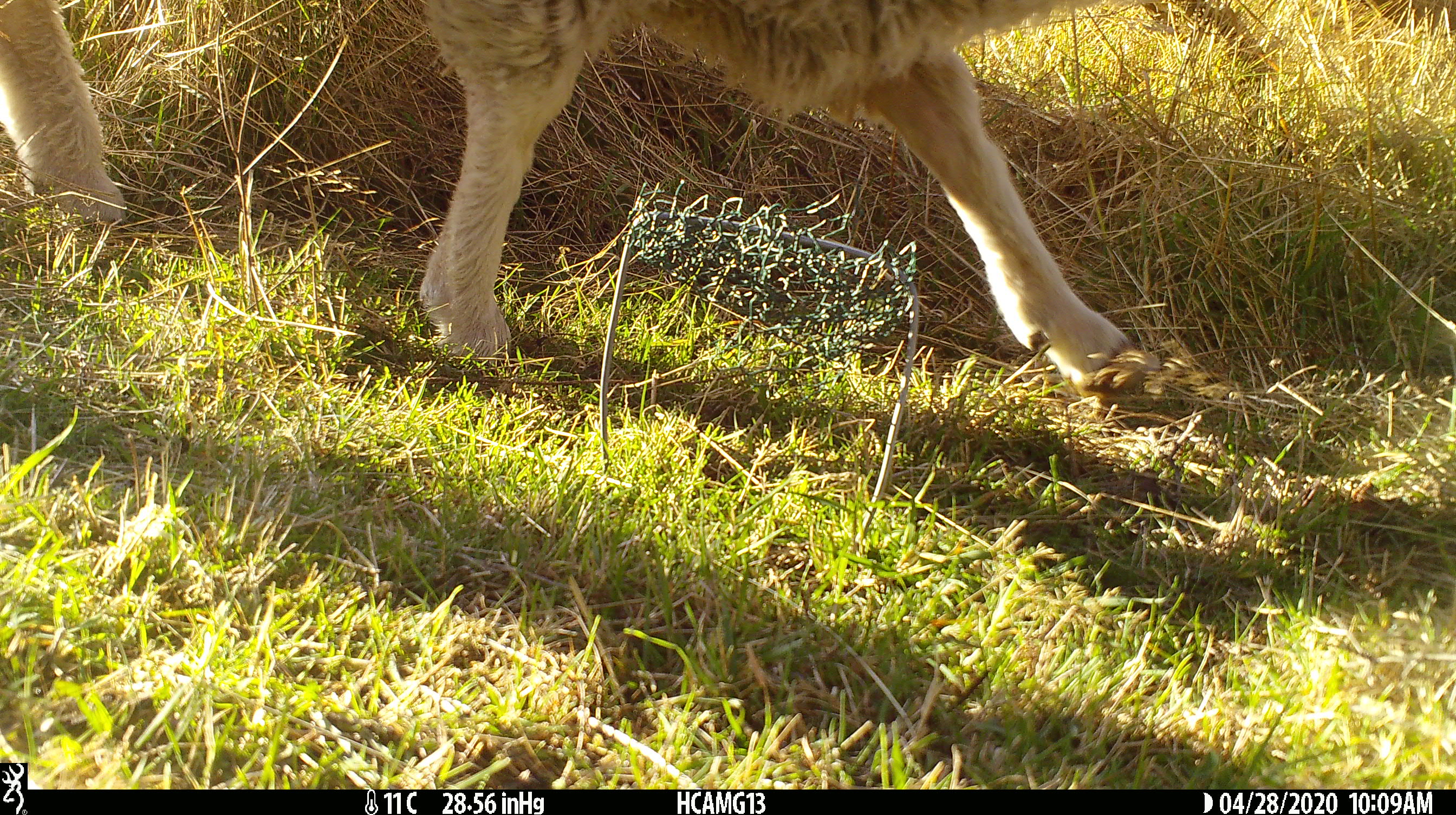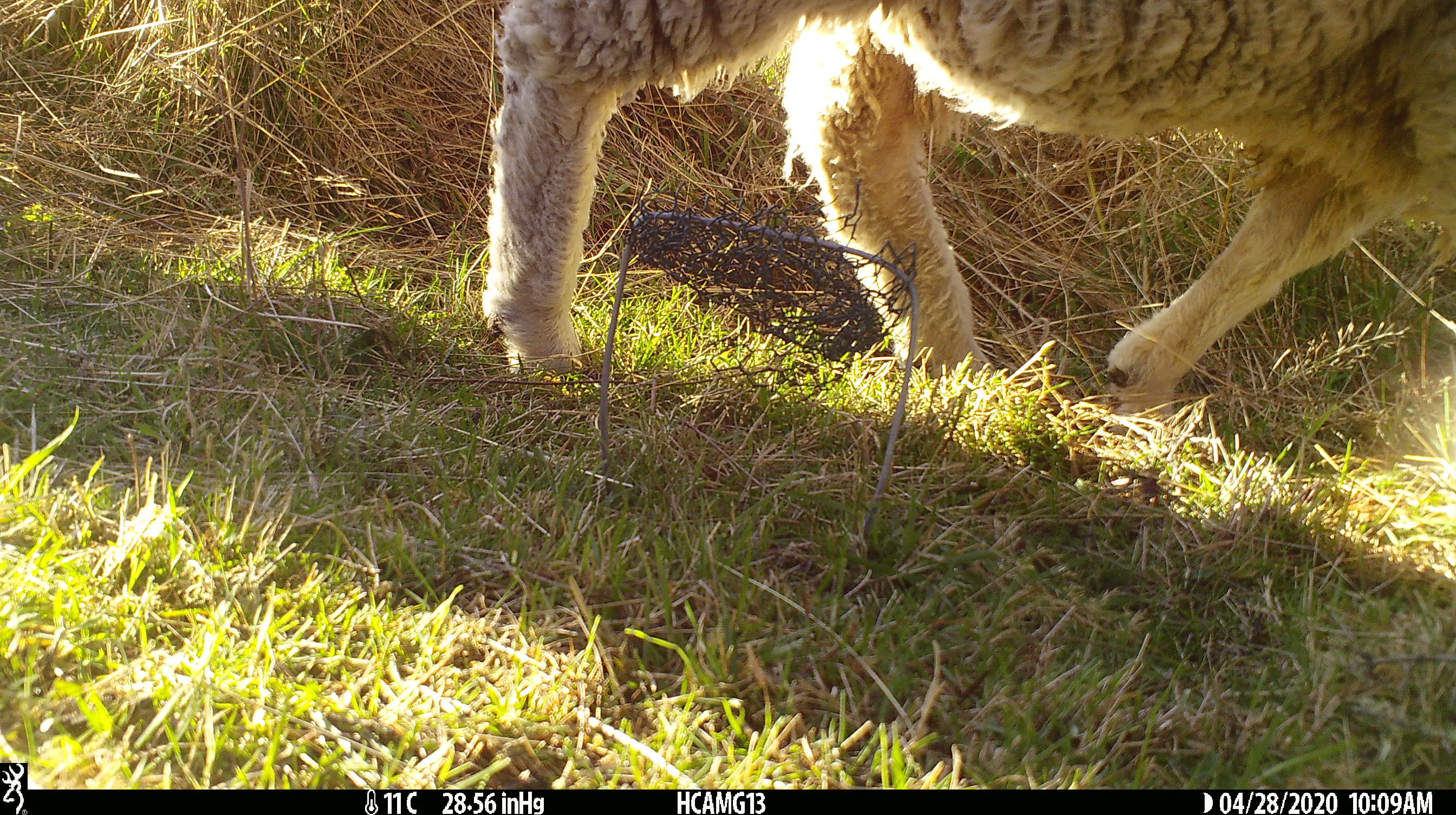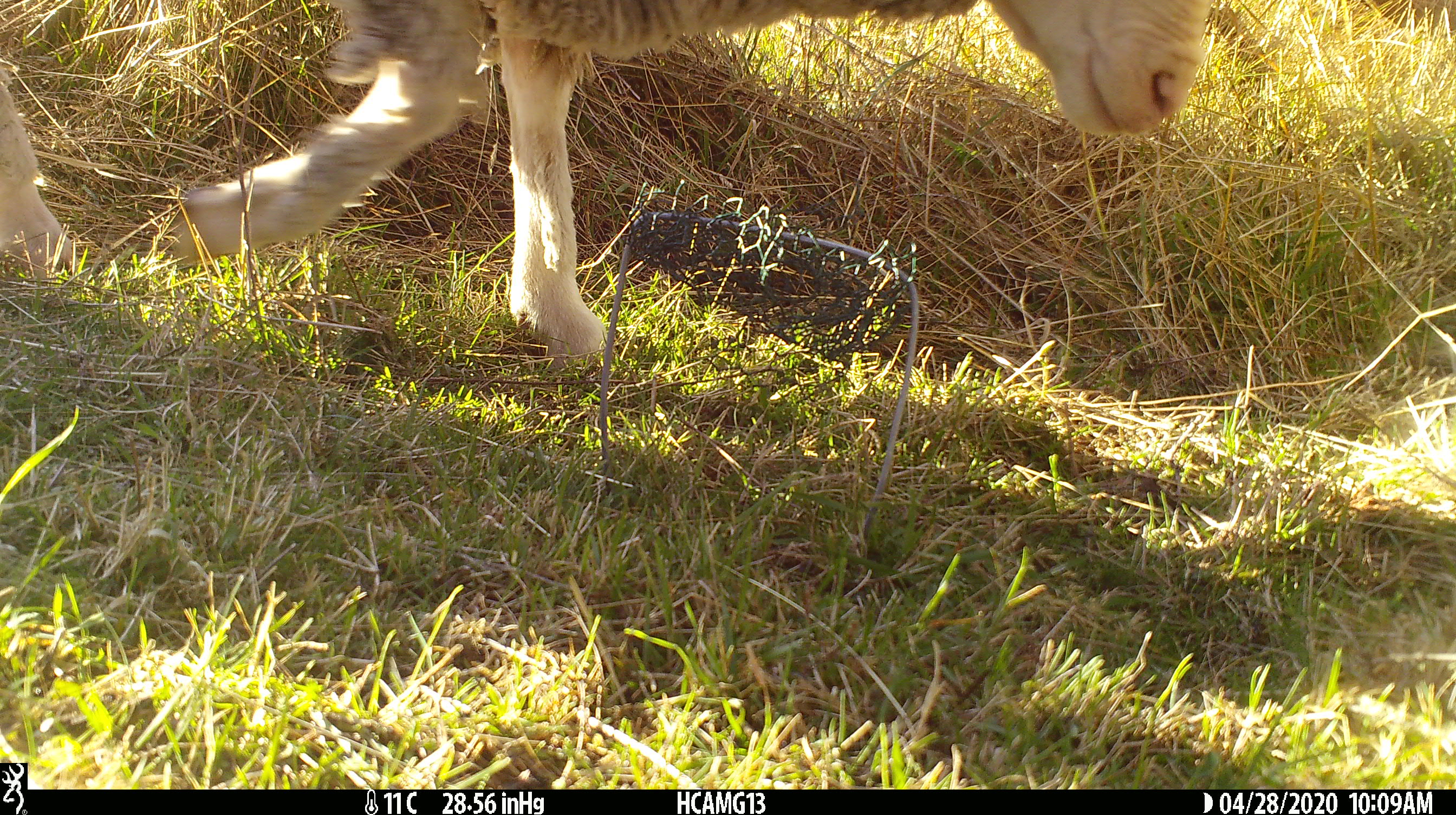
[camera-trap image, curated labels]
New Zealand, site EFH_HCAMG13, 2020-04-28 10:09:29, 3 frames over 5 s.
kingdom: Animalia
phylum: Chordata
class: Mammalia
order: Artiodactyla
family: Bovidae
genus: Ovis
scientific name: Ovis aries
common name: domestic sheep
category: sheep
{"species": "sheep (domestic sheep) (Ovis aries)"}